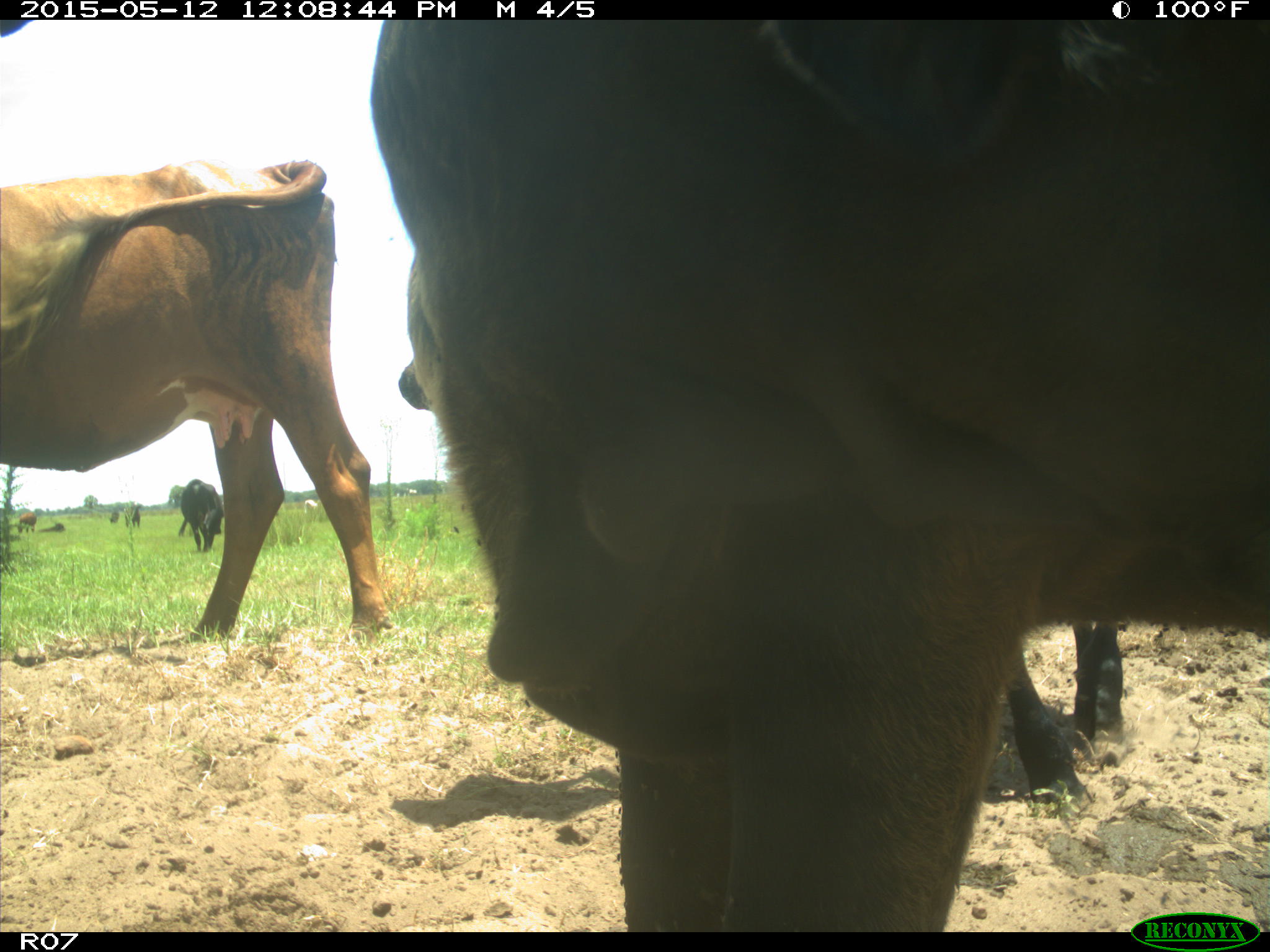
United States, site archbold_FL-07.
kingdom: Animalia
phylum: Chordata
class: Mammalia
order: Artiodactyla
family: Bovidae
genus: Bos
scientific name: Bos taurus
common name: domestic cow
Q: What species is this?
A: Bos taurus (domestic cow).